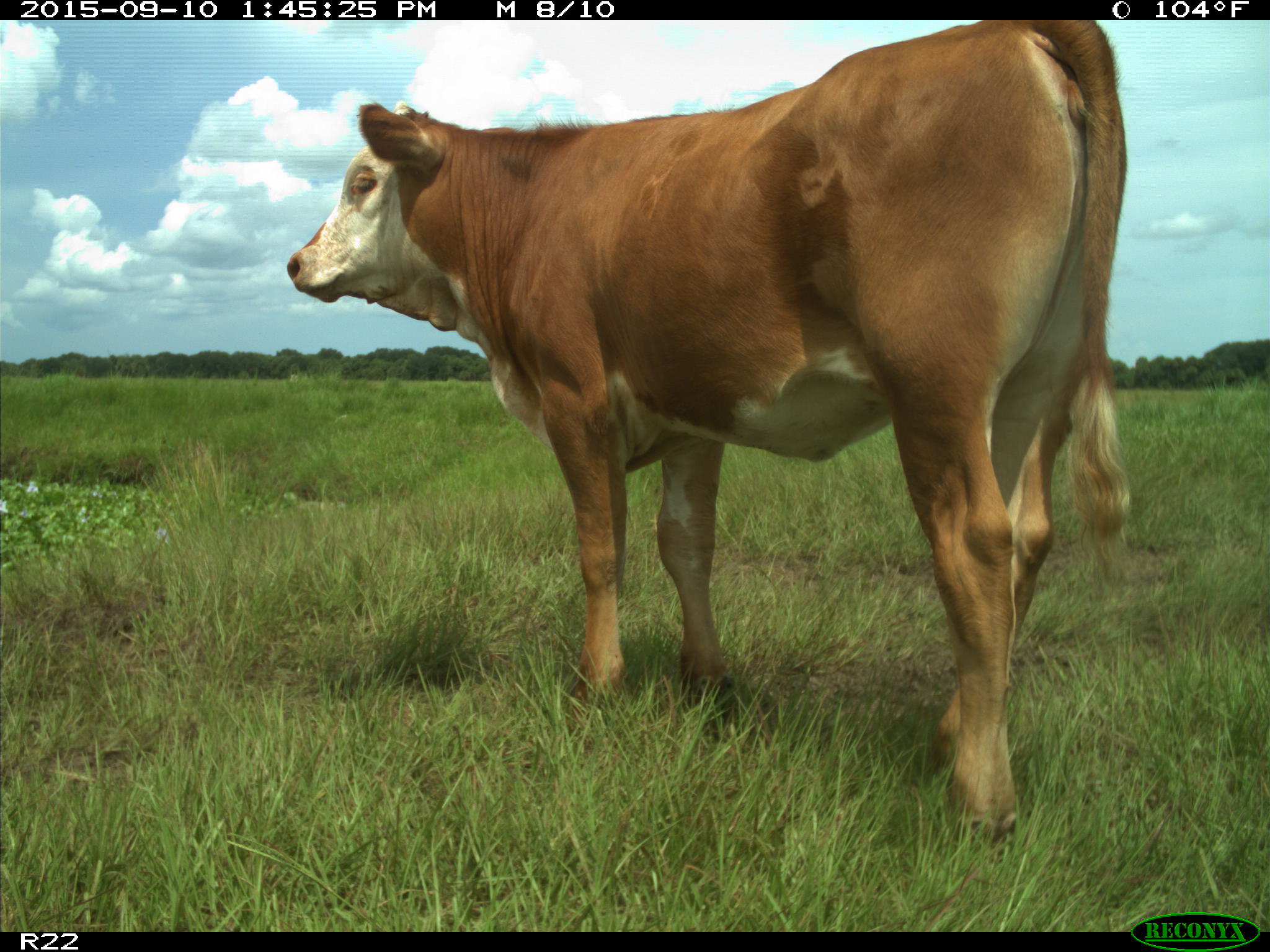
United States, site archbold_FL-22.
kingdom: Animalia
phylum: Chordata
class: Mammalia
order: Artiodactyla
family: Bovidae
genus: Bos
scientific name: Bos taurus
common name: domestic cow